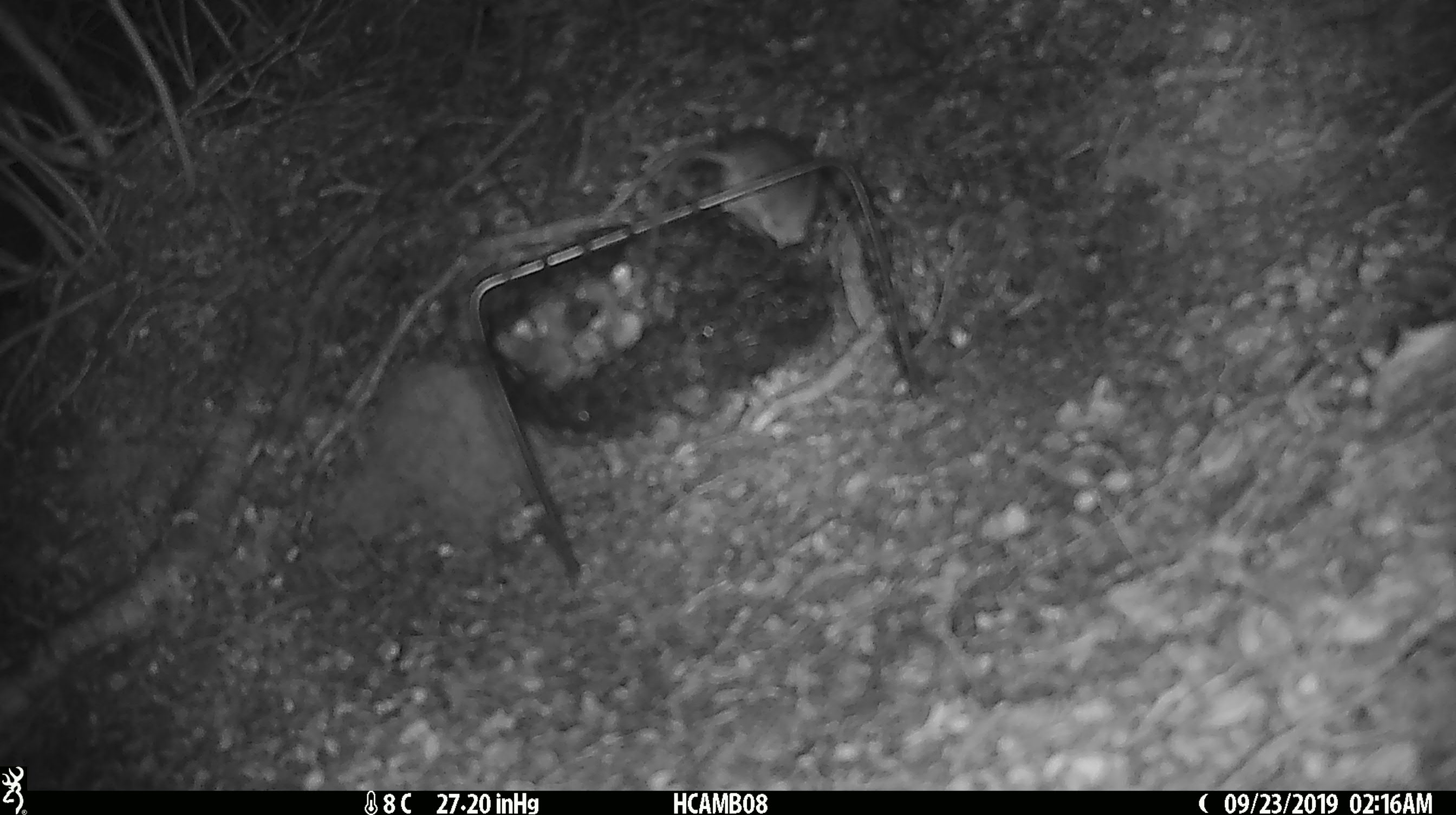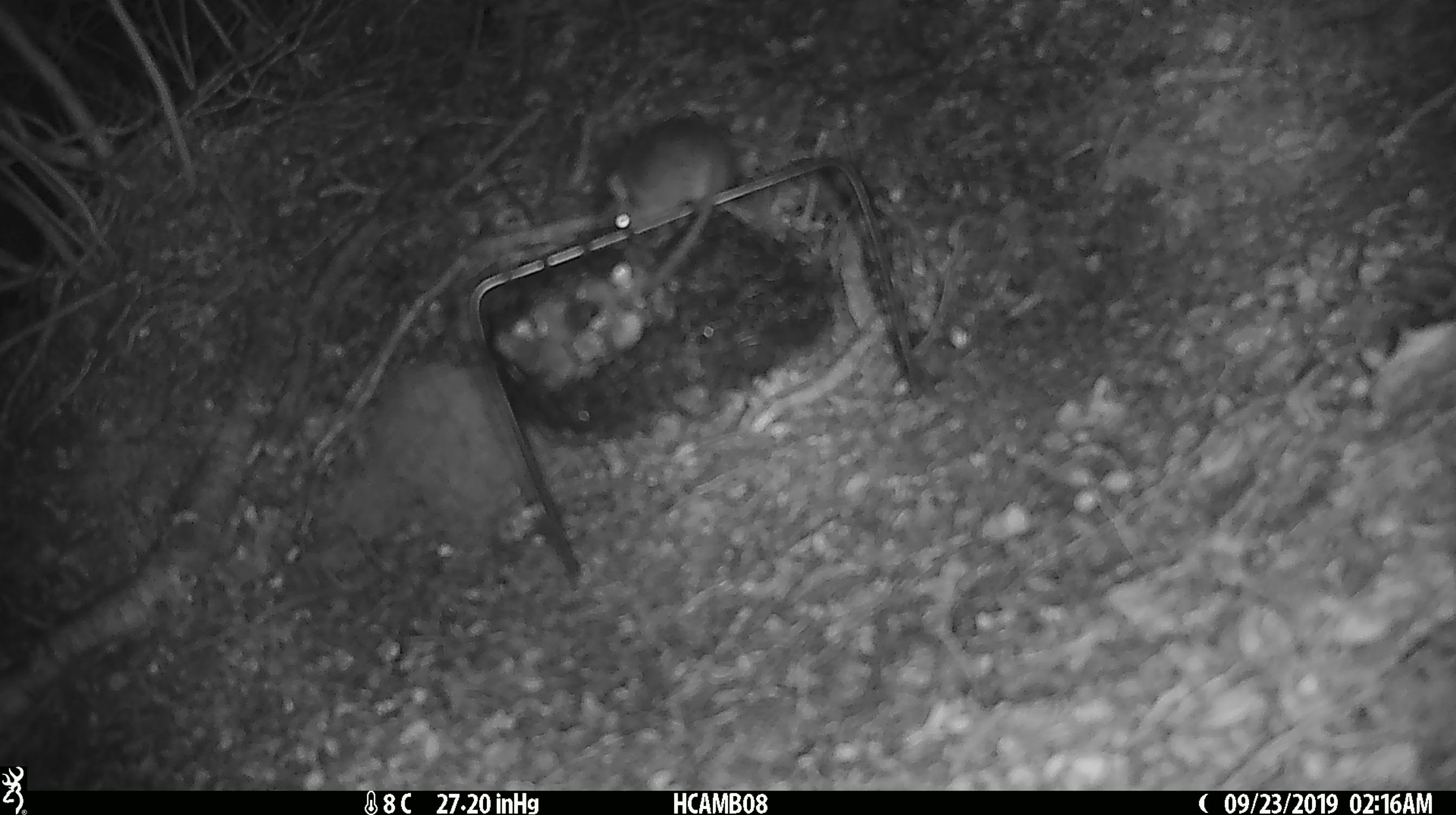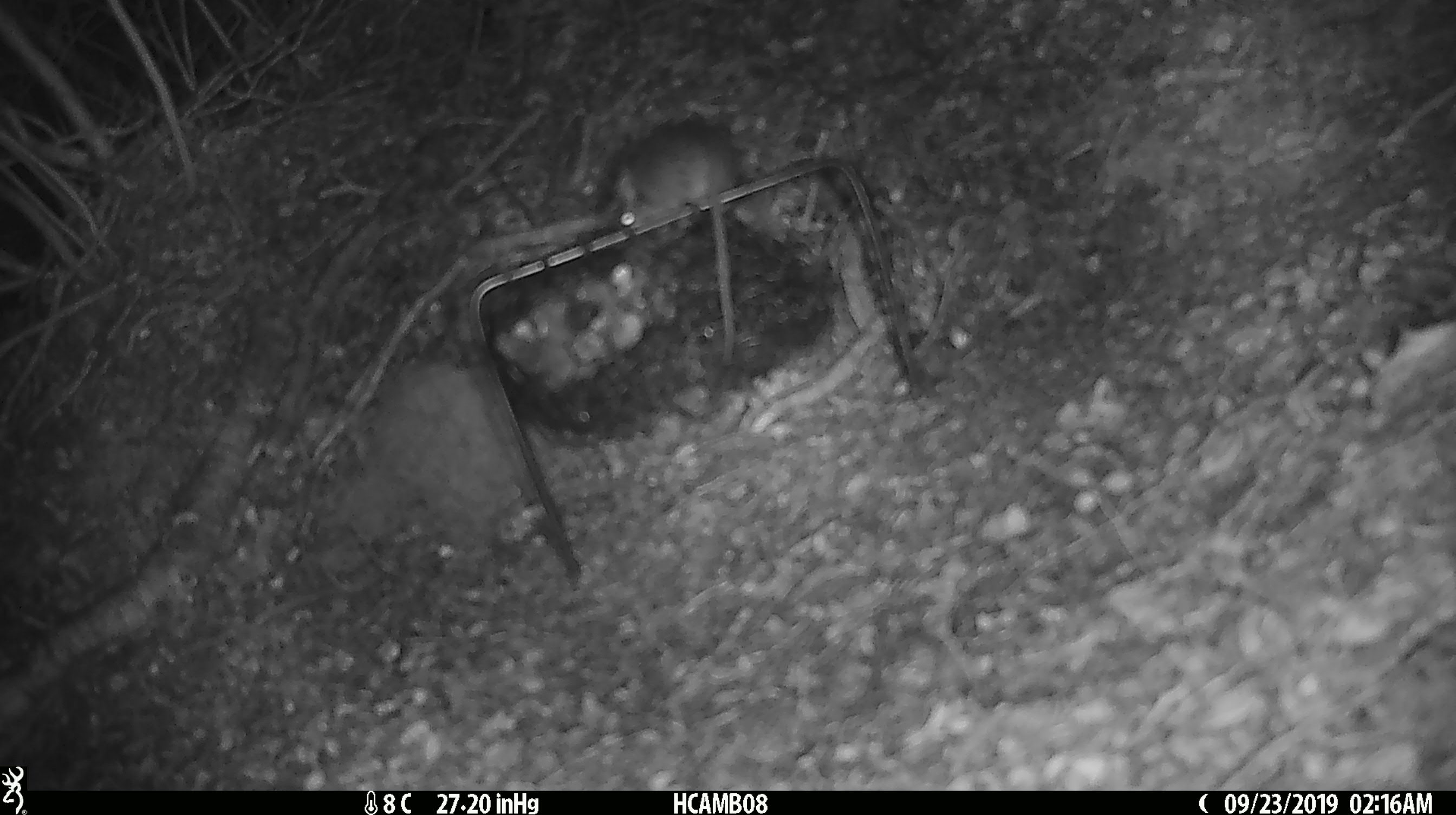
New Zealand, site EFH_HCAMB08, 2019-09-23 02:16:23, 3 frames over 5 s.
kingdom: Animalia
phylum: Chordata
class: Mammalia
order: Rodentia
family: Muridae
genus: Mus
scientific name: Mus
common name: mouse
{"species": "mouse (Mus)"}